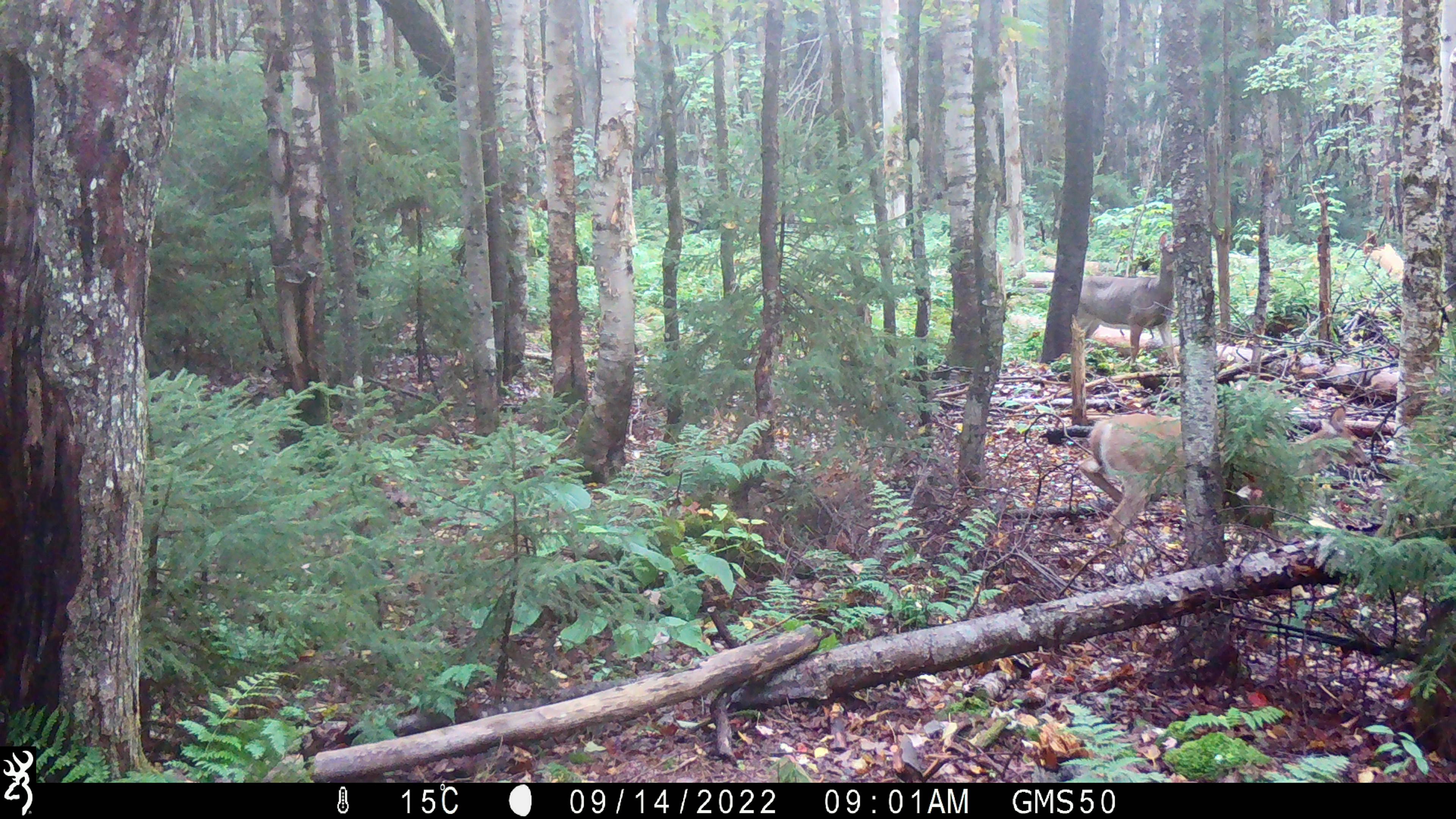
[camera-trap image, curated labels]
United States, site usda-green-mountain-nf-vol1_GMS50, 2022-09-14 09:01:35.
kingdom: Animalia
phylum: Chordata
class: Mammalia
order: Artiodactyla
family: Cervidae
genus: Odocoileus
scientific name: Odocoileus virginianus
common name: white-tailed deer